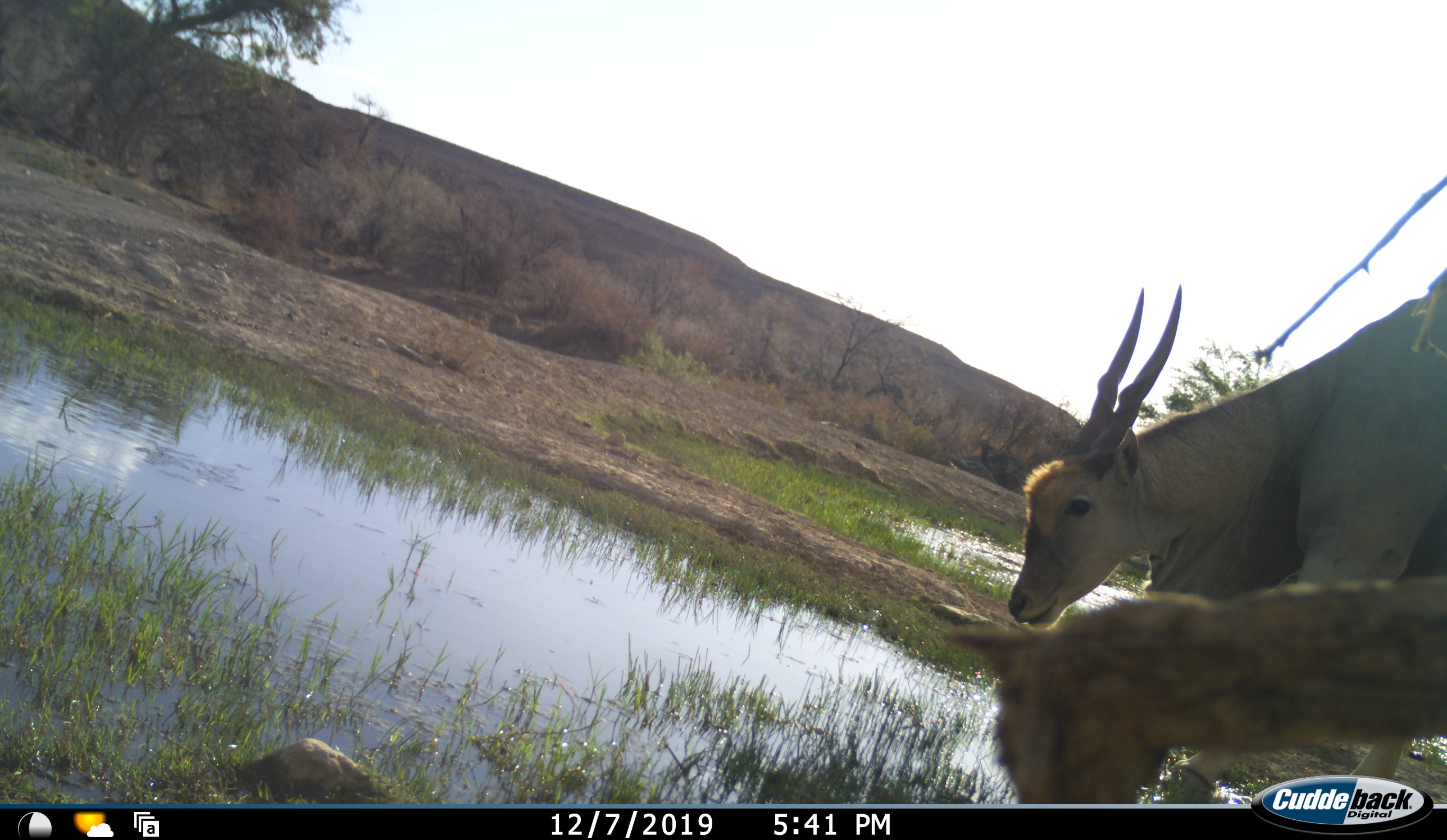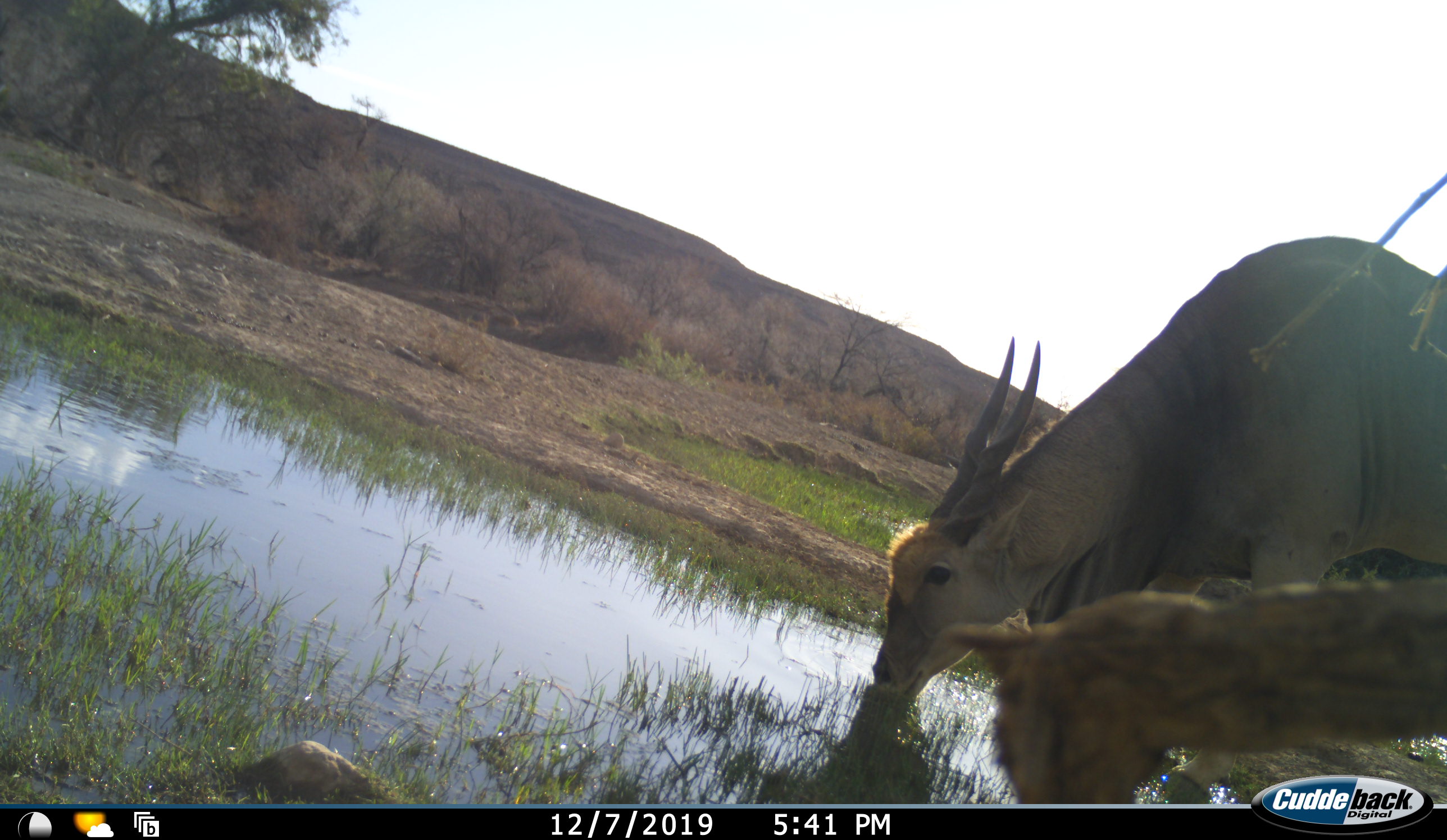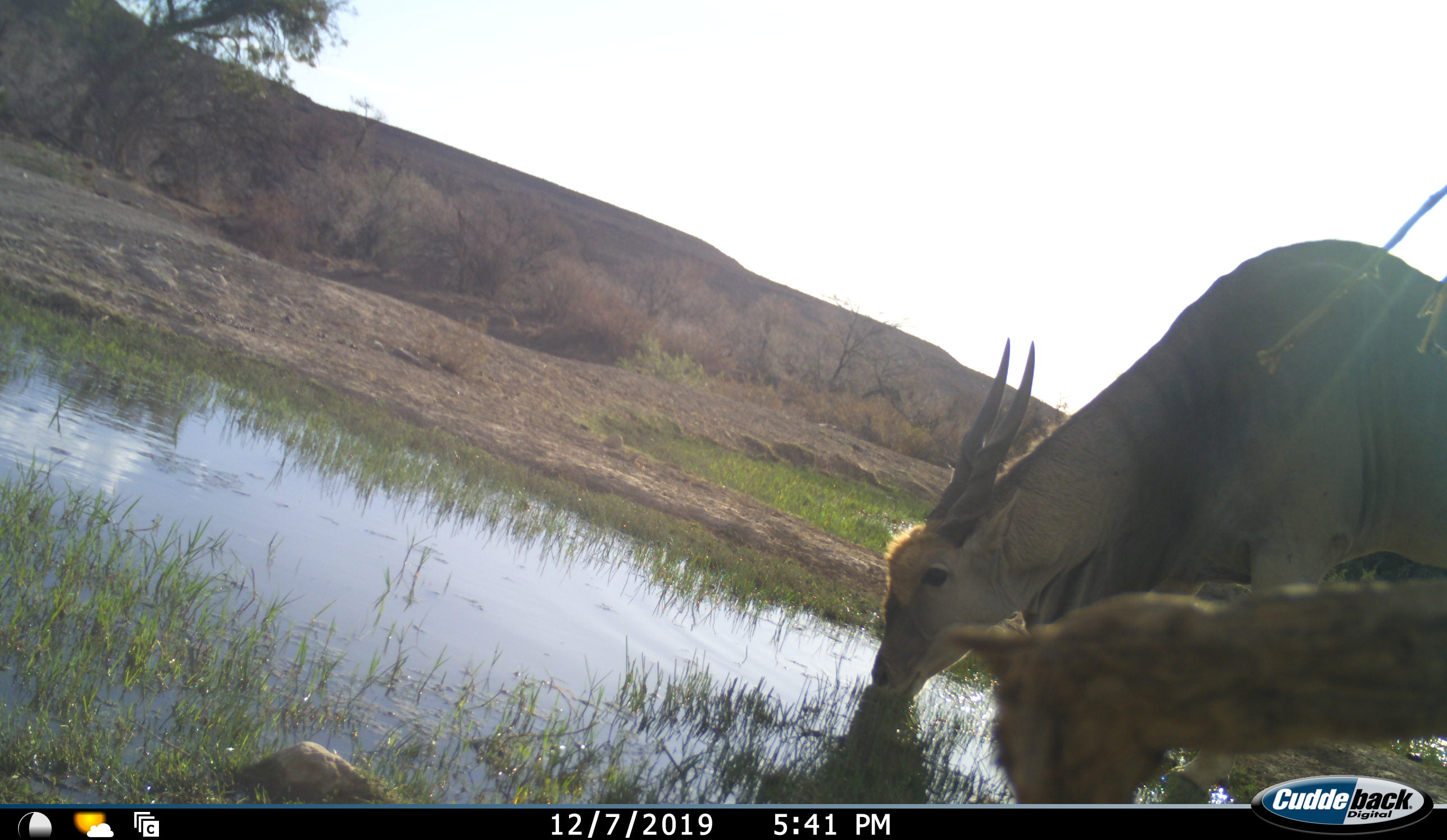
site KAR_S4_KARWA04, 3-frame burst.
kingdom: Animalia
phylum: Chordata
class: Mammalia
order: Artiodactyla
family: Bovidae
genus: Tragelaphus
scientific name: Tragelaphus oryx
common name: eland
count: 1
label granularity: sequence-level